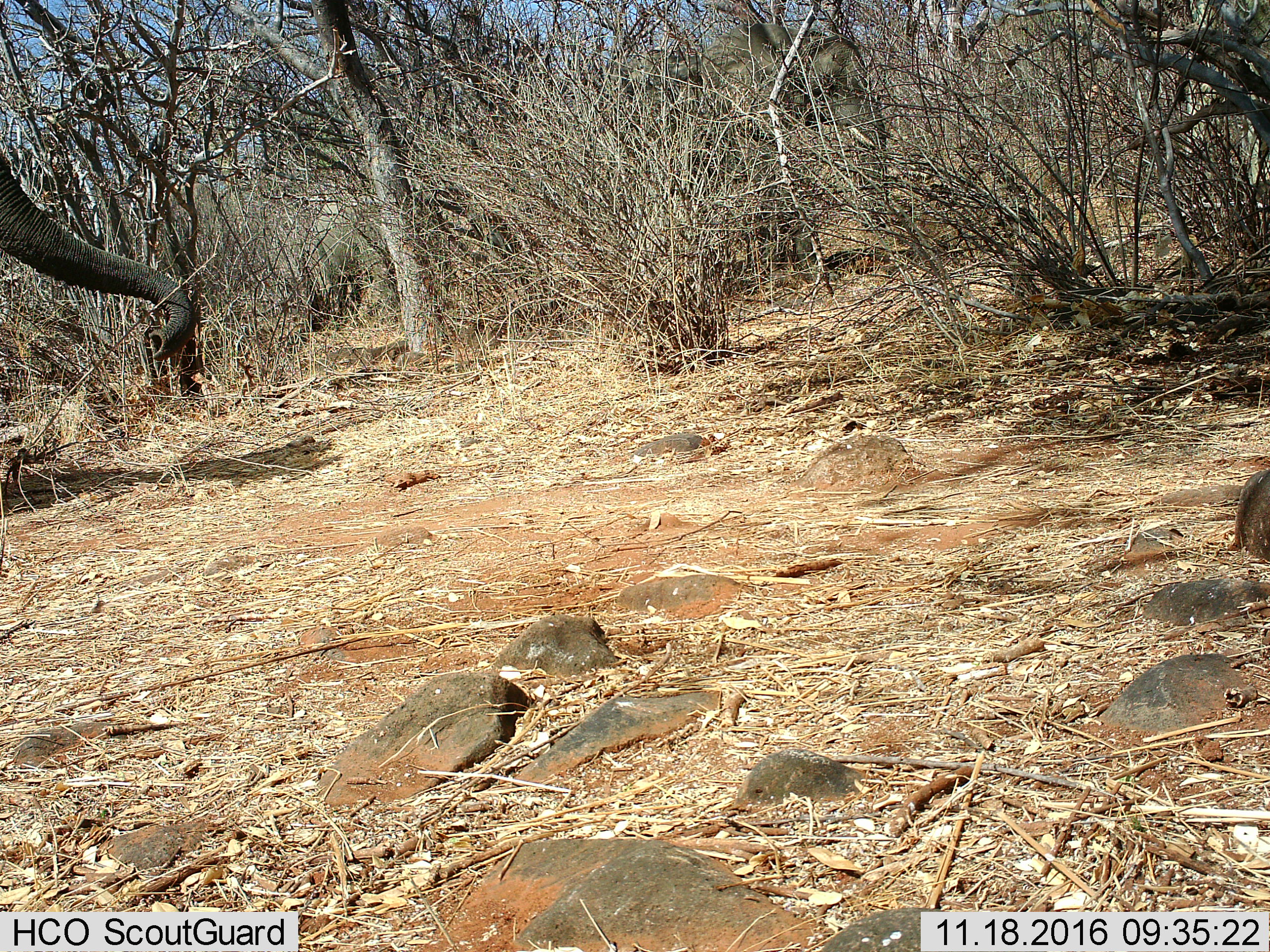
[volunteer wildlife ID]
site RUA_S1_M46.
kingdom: Animalia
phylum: Chordata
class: Mammalia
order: Proboscidea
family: Elephantidae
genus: Loxodonta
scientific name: Loxodonta africana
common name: african bush elephant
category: elephant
Elephant (african bush elephant) (Loxodonta africana), count 1. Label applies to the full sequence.